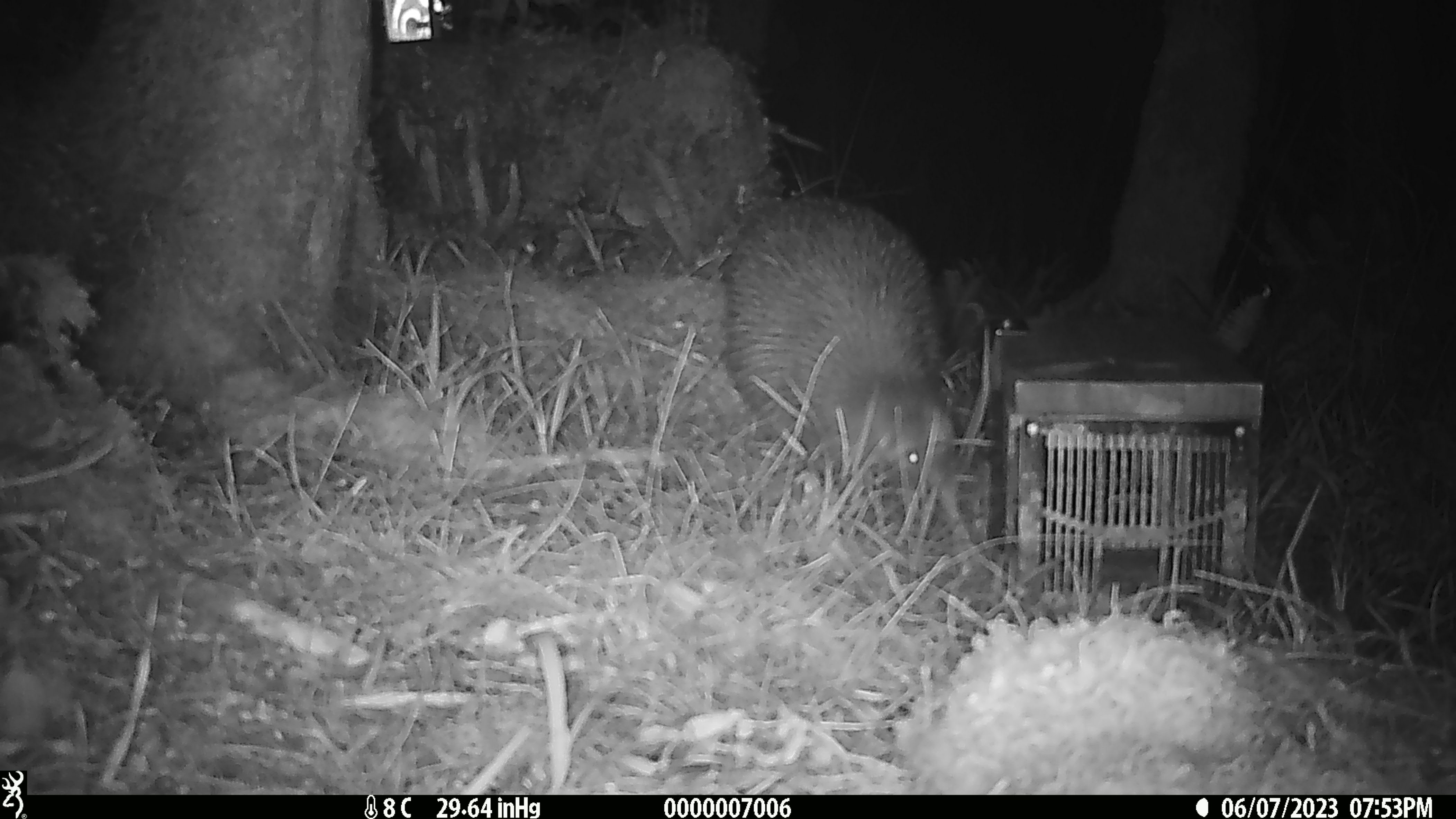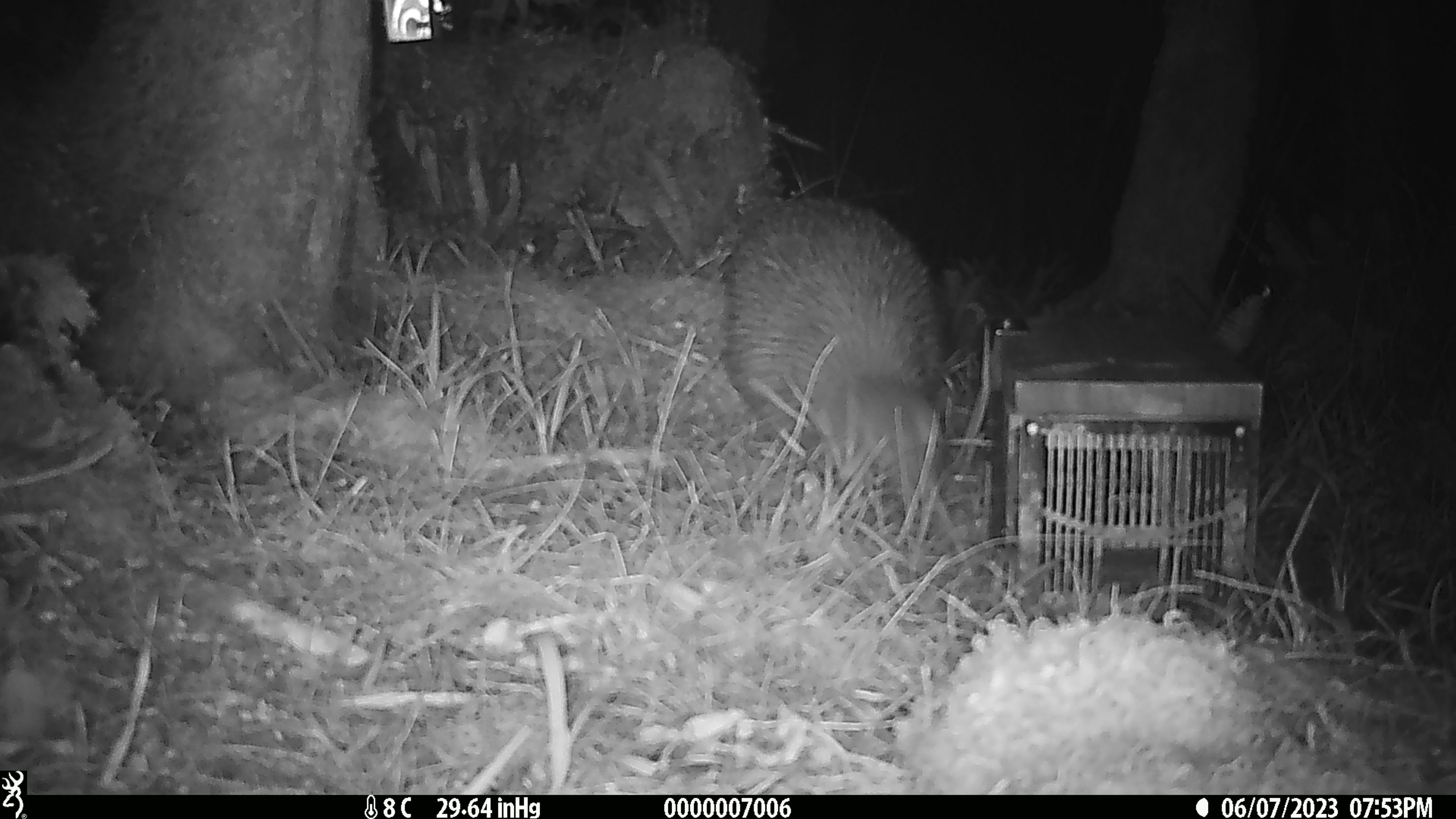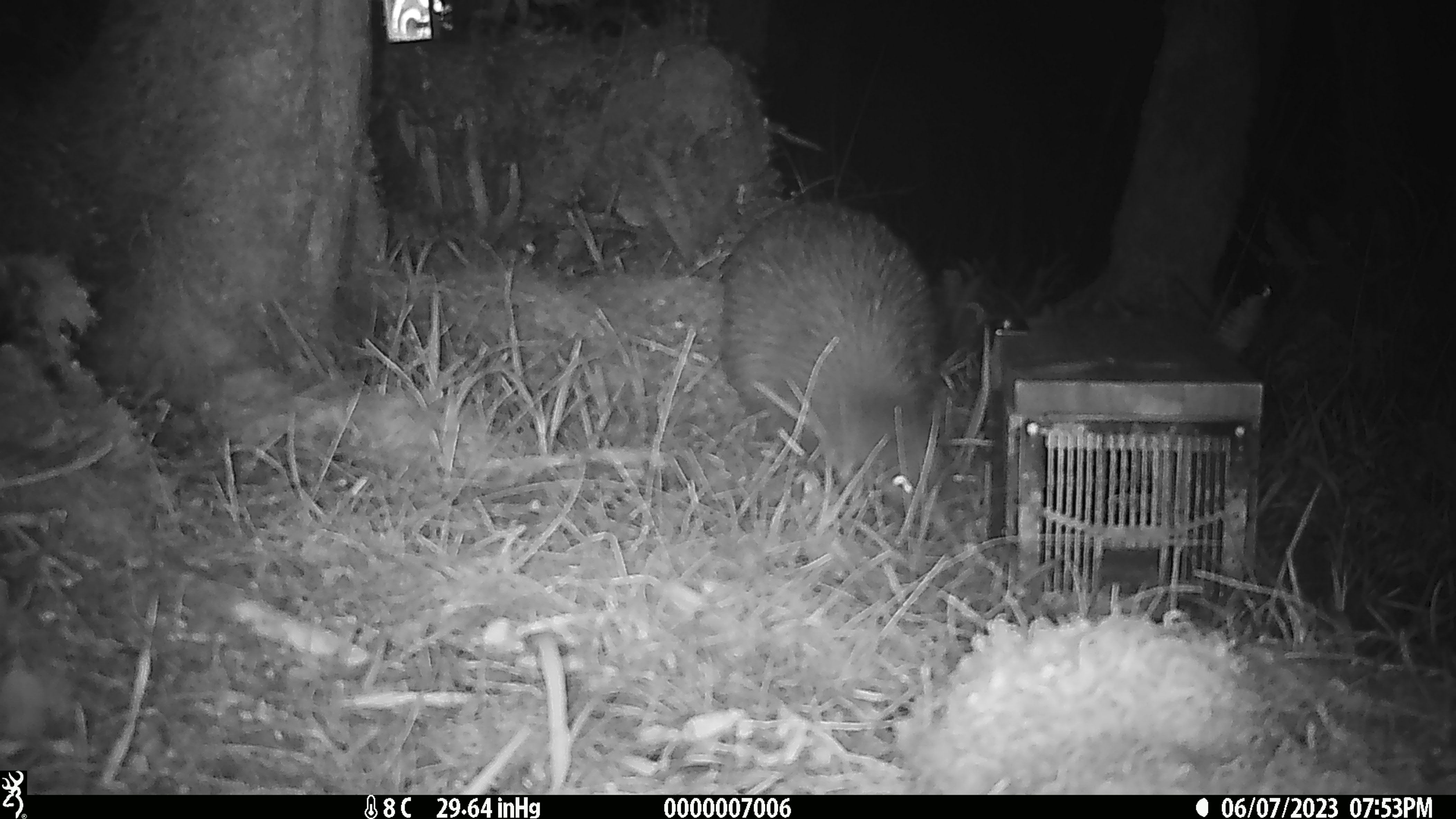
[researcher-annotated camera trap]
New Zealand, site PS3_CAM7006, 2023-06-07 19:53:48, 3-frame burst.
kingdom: Animalia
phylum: Chordata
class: Aves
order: Apterygiformes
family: Apterygidae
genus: Apteryx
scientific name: Apteryx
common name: kiwi